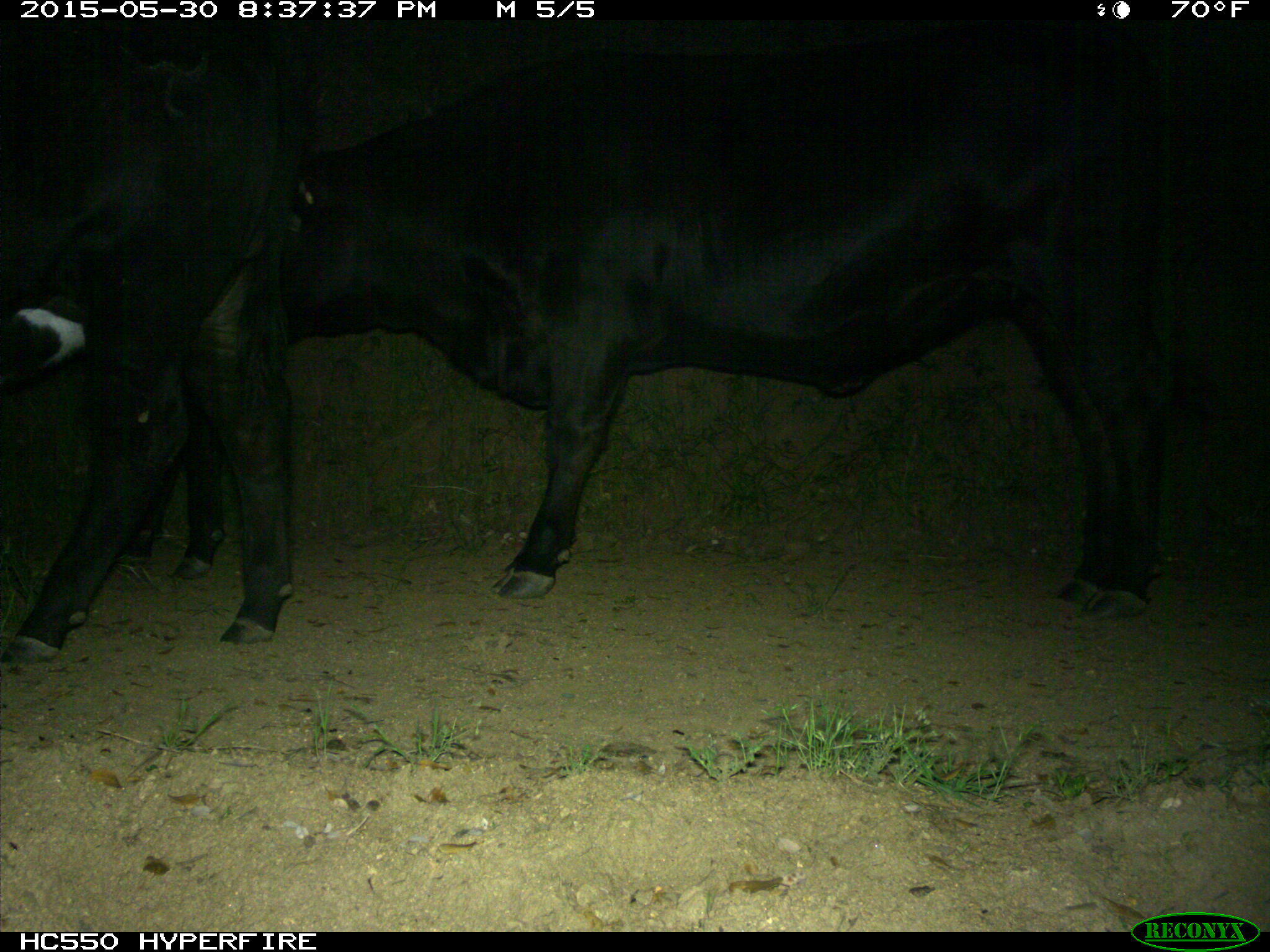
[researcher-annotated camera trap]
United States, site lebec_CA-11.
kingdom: Animalia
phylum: Chordata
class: Mammalia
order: Artiodactyla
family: Bovidae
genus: Bos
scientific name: Bos taurus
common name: domestic cow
Bos taurus (domestic cow).